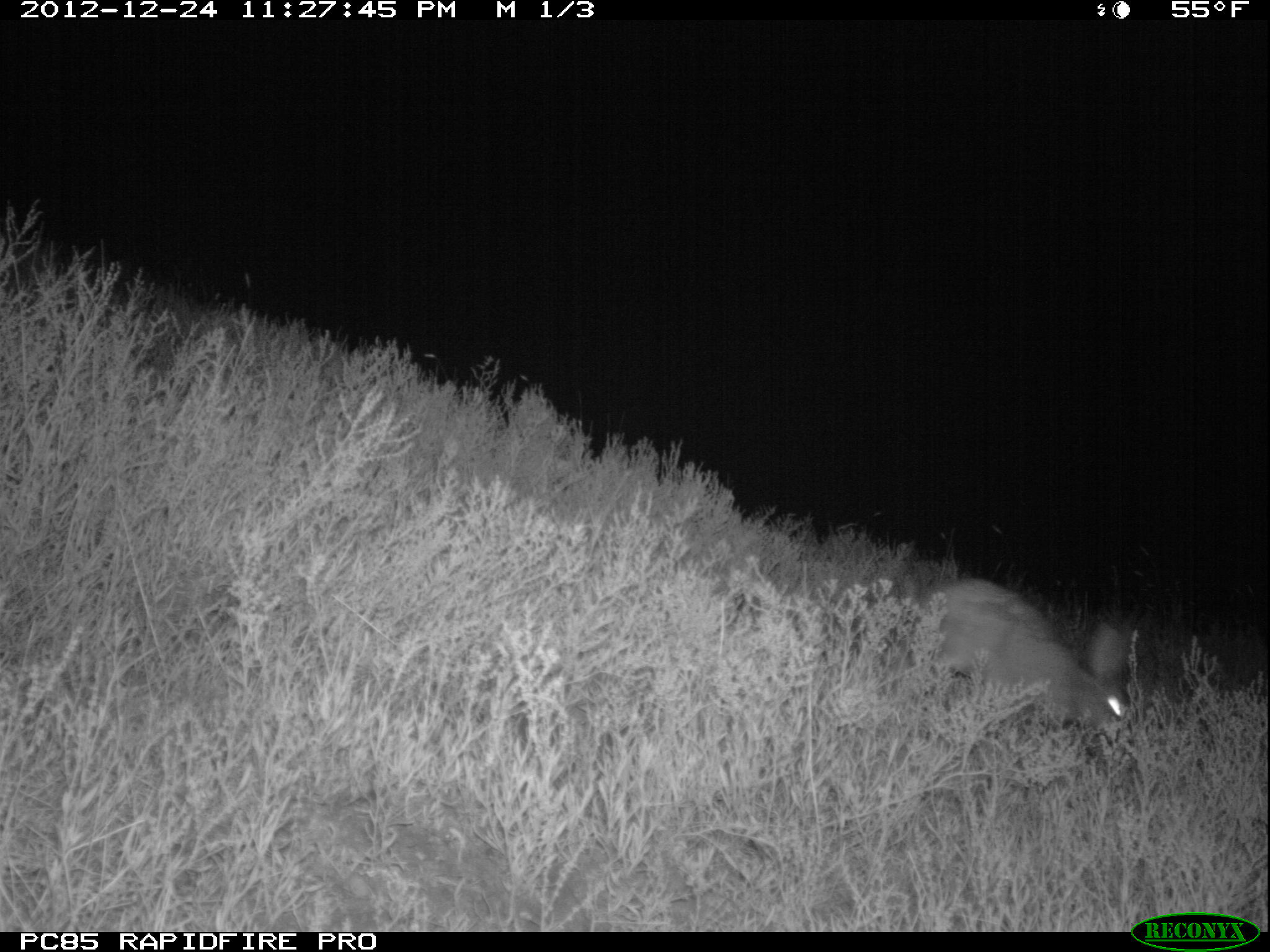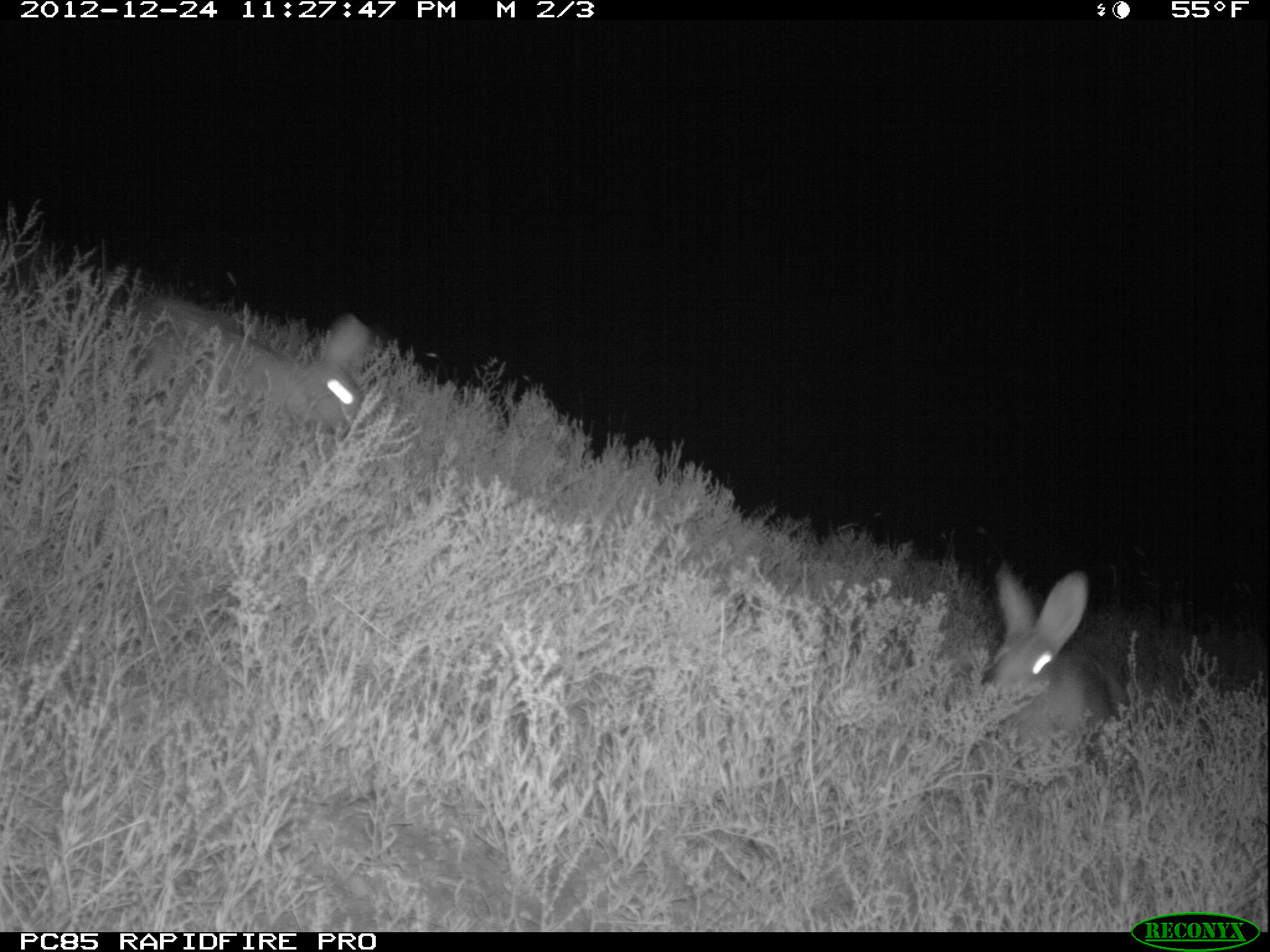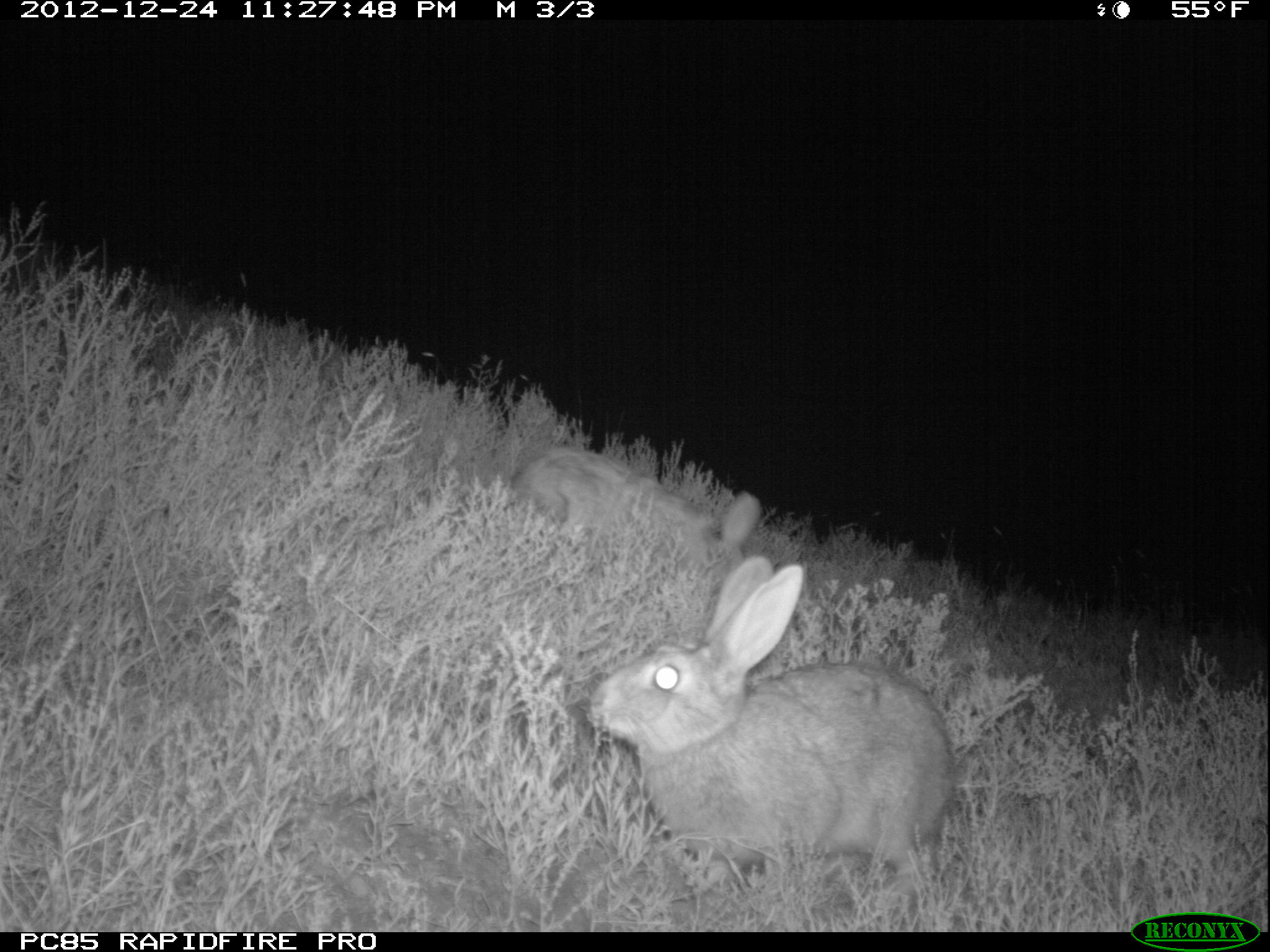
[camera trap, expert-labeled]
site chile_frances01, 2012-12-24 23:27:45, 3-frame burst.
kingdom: Animalia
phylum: Chordata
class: Mammalia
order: Lagomorpha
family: Leporidae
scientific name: Leporidae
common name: rabbits and hares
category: rabbit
Rabbit (rabbits and hares) (Leporidae).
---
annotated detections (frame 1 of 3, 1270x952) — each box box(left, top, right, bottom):
rabbit: box(918, 576, 1136, 744)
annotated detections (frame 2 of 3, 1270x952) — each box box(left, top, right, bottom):
rabbit: box(120, 295, 371, 451); box(980, 569, 1129, 765)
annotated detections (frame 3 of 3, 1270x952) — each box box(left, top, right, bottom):
rabbit: box(582, 542, 956, 912); box(500, 439, 759, 585)